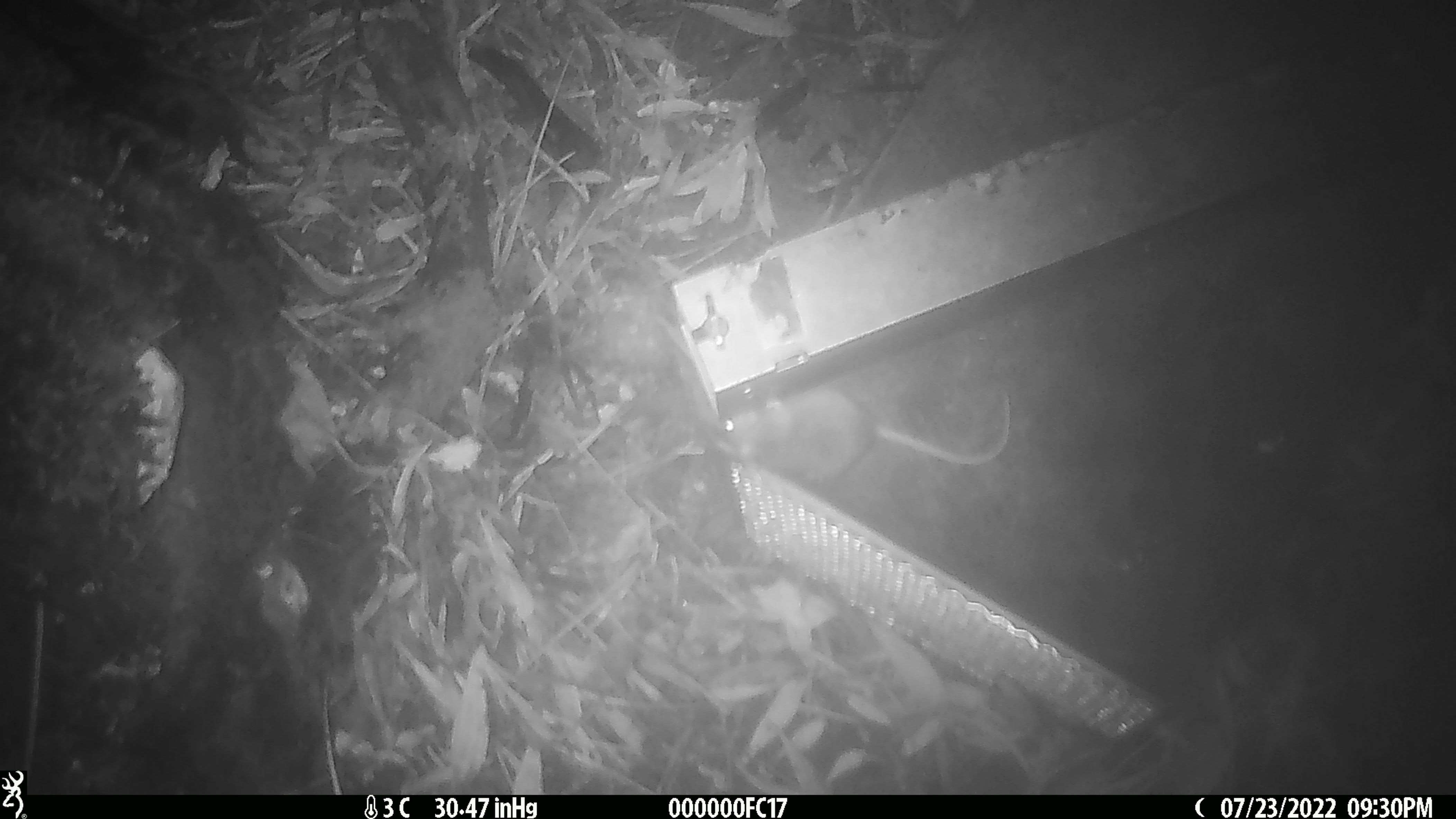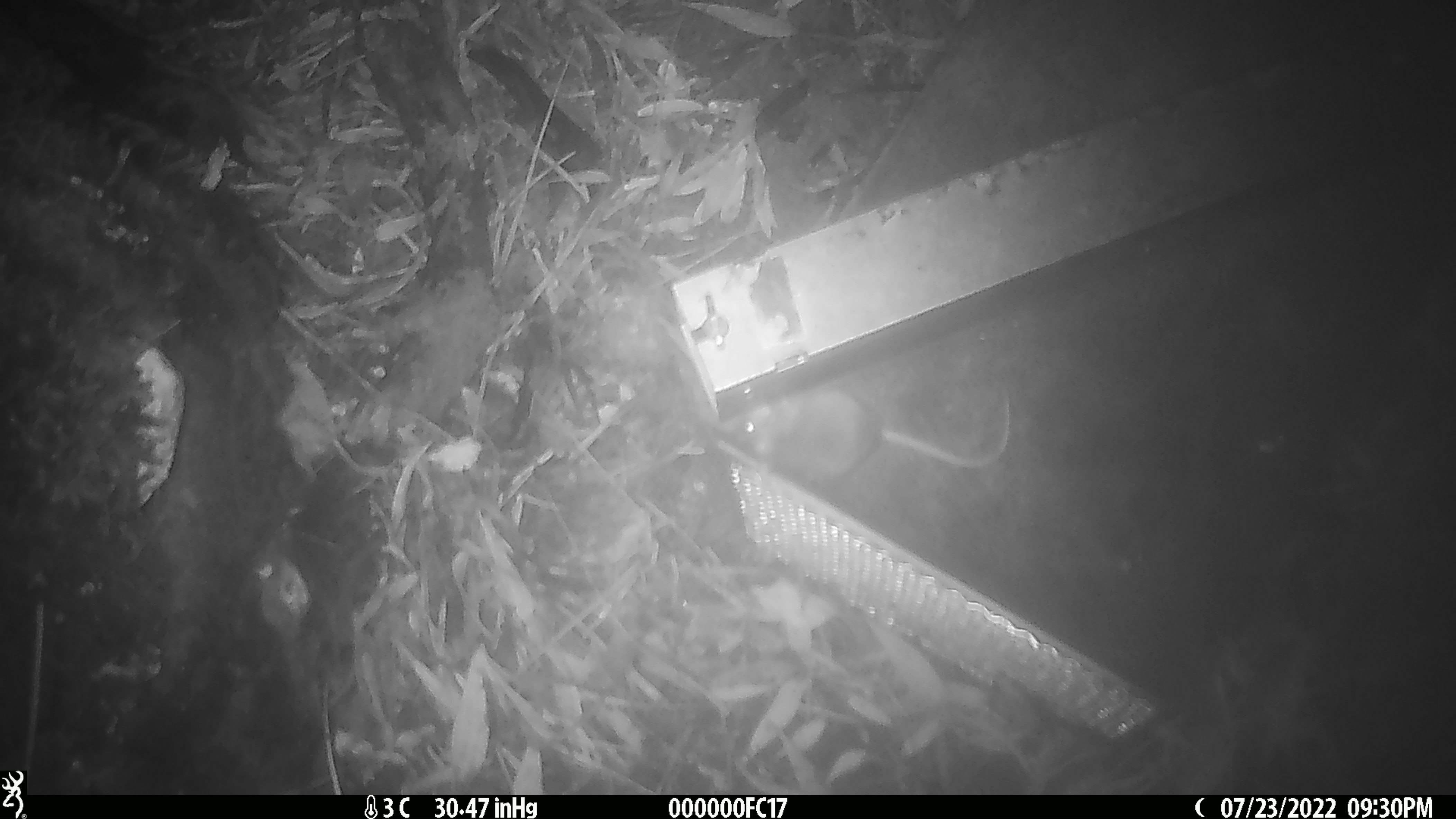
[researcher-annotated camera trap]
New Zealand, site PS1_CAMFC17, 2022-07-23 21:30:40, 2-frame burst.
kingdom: Animalia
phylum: Chordata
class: Mammalia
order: Rodentia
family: Muridae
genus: Mus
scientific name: Mus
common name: mouse